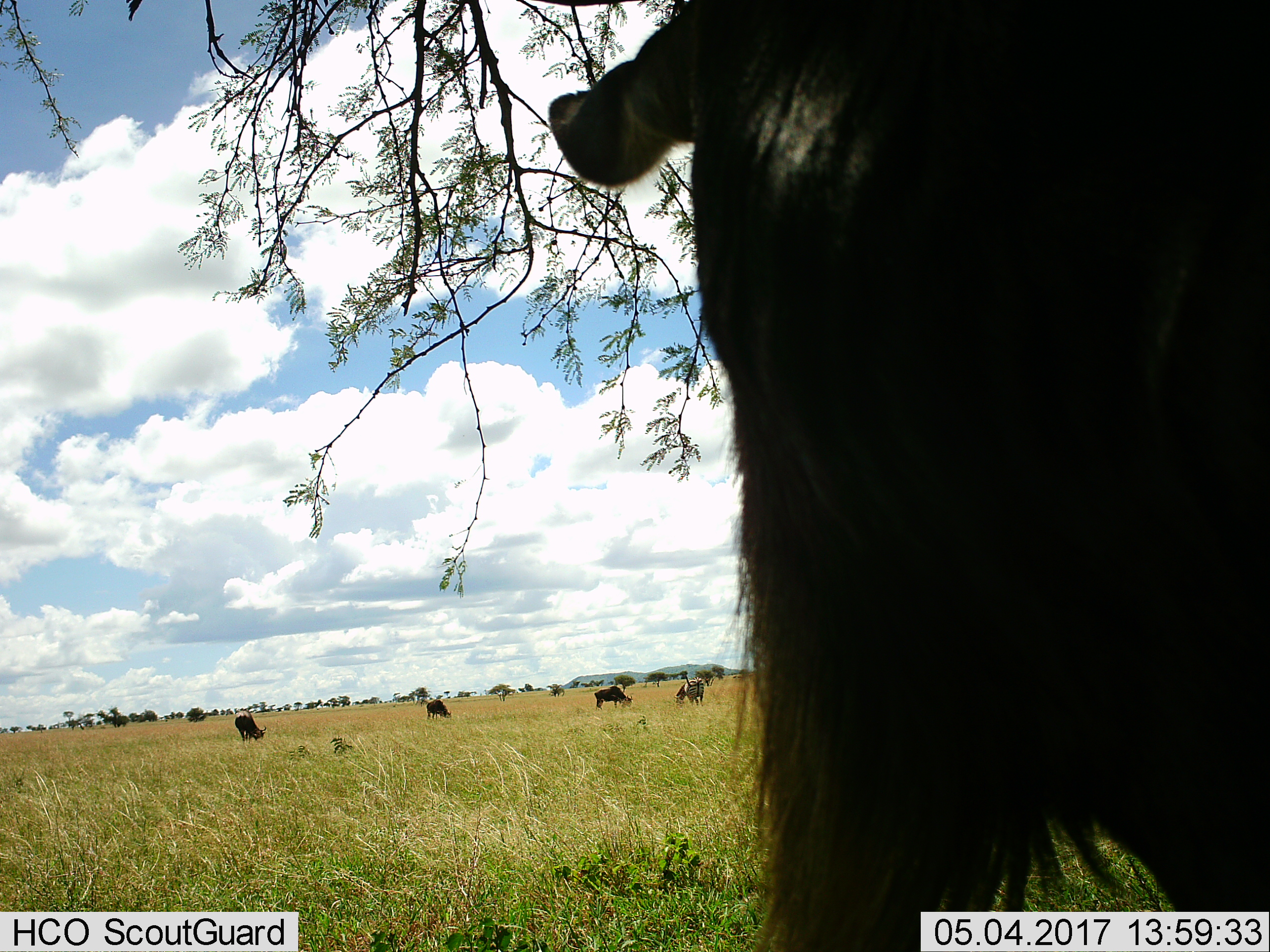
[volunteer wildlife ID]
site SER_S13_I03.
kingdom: Animalia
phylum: Chordata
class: Mammalia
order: Artiodactyla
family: Bovidae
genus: Connochaetes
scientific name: Connochaetes taurinus taurinus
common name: blue wildebeest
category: wildebeestblue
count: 4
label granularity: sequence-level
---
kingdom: Animalia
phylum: Chordata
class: Mammalia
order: Perissodactyla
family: Equidae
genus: Equus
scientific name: Equus quagga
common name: plains zebra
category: zebraplains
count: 1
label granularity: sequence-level